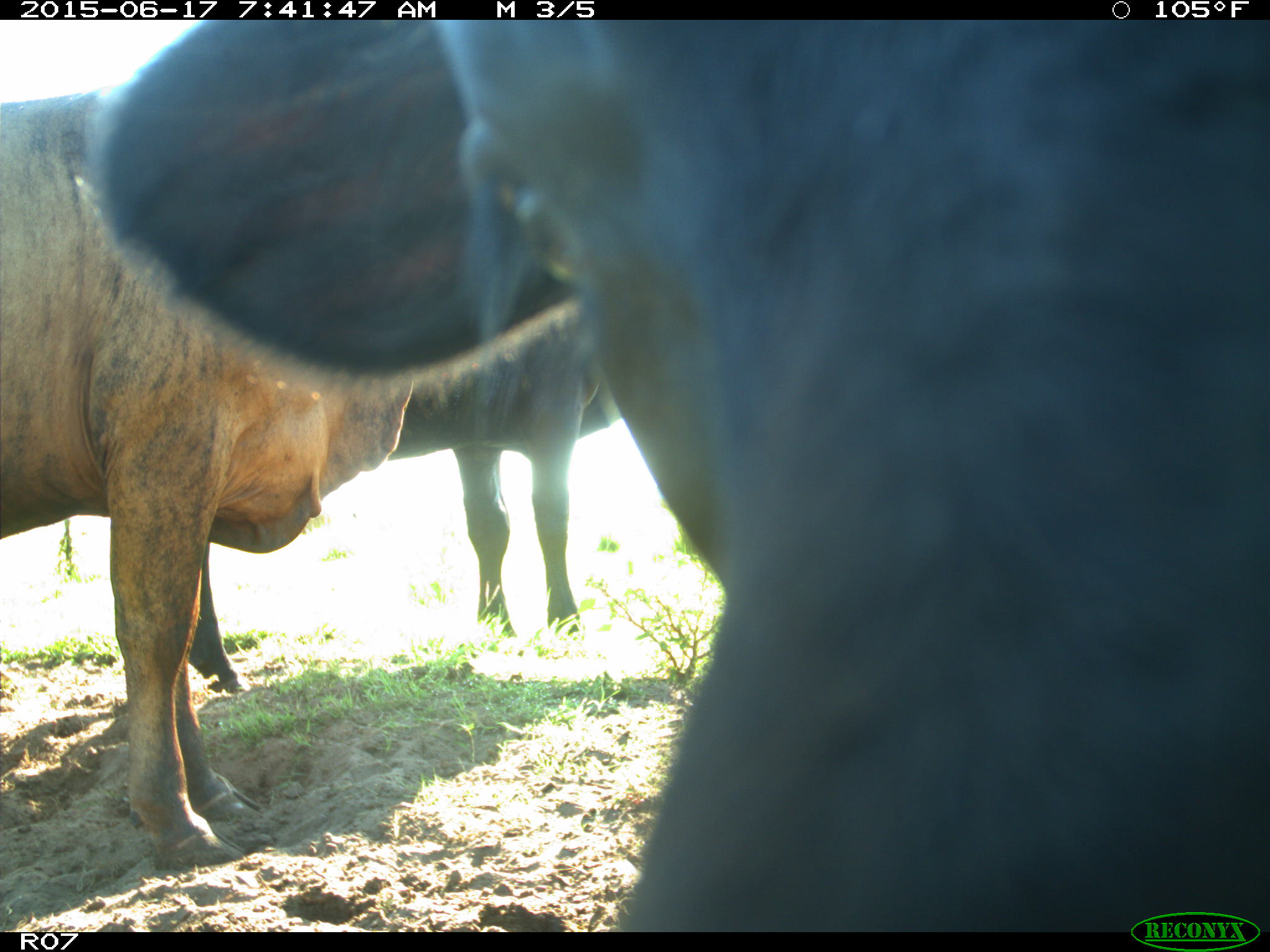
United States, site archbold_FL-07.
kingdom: Animalia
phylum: Chordata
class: Mammalia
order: Artiodactyla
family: Bovidae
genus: Bos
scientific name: Bos taurus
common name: domestic cow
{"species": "Bos taurus (domestic cow)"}